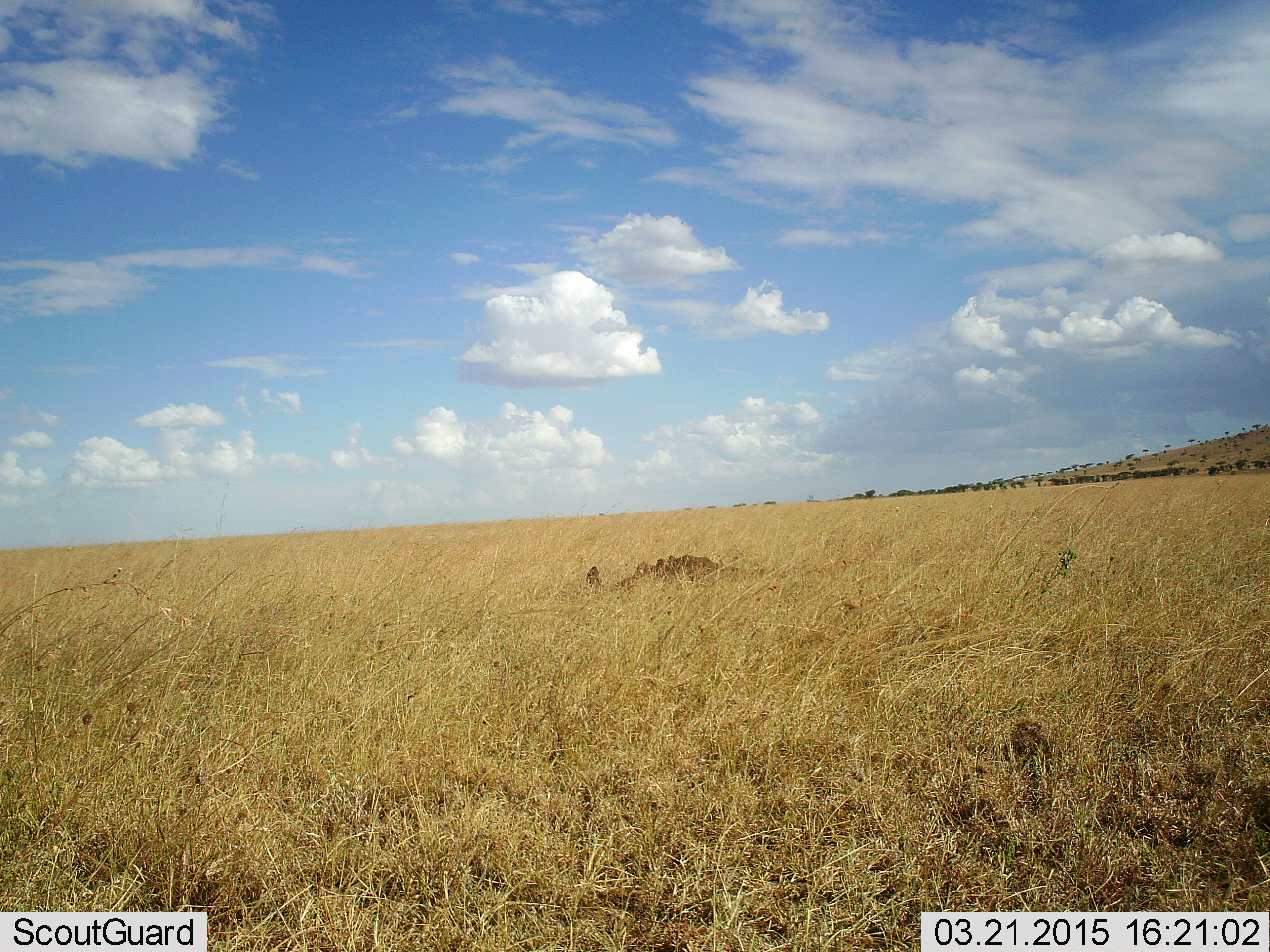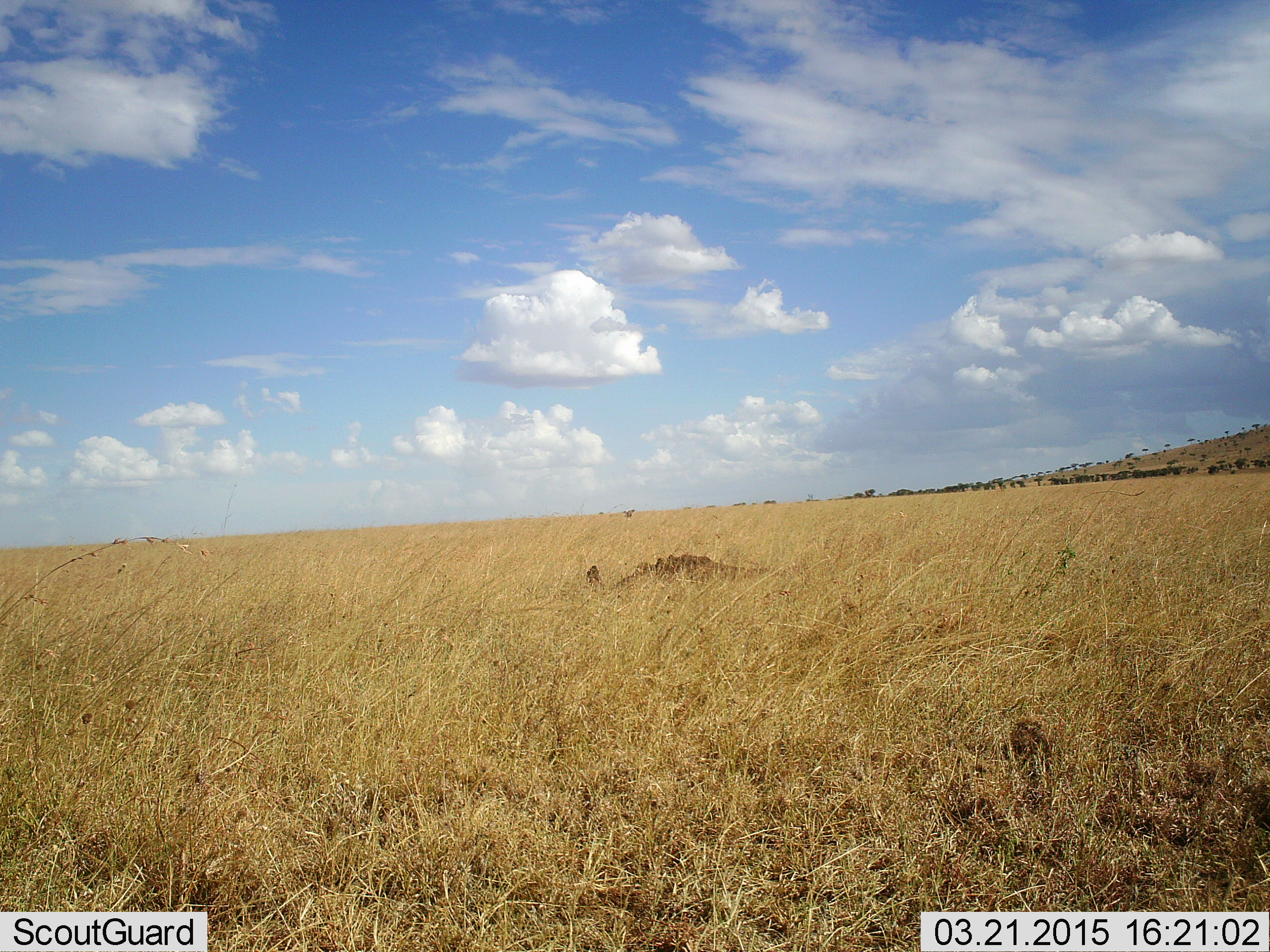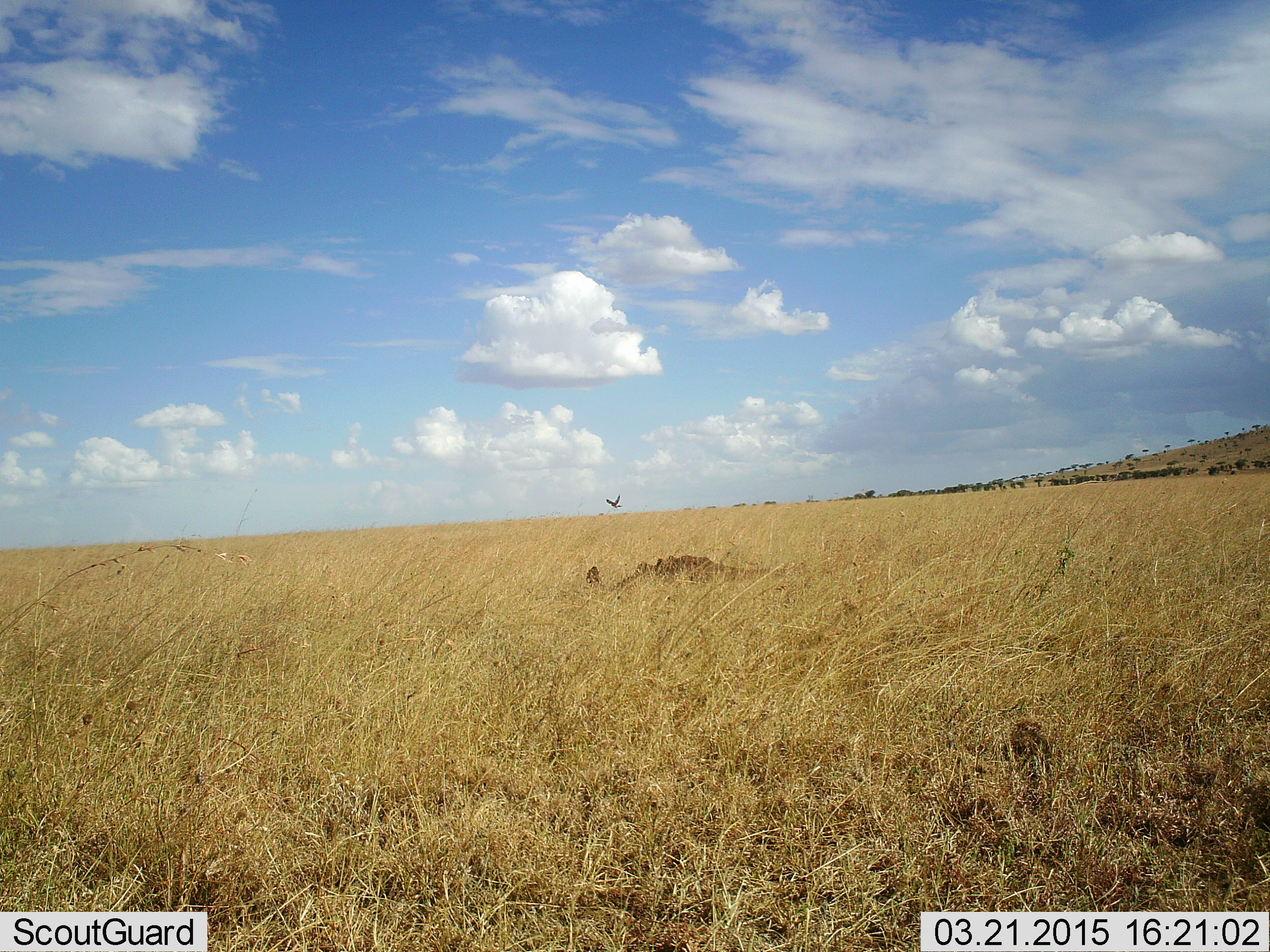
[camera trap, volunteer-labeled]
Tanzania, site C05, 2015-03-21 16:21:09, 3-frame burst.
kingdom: Animalia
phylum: Chordata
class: Aves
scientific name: Aves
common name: bird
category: otherbird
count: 1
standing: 0%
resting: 0%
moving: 100%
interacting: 9%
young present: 0%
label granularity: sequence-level